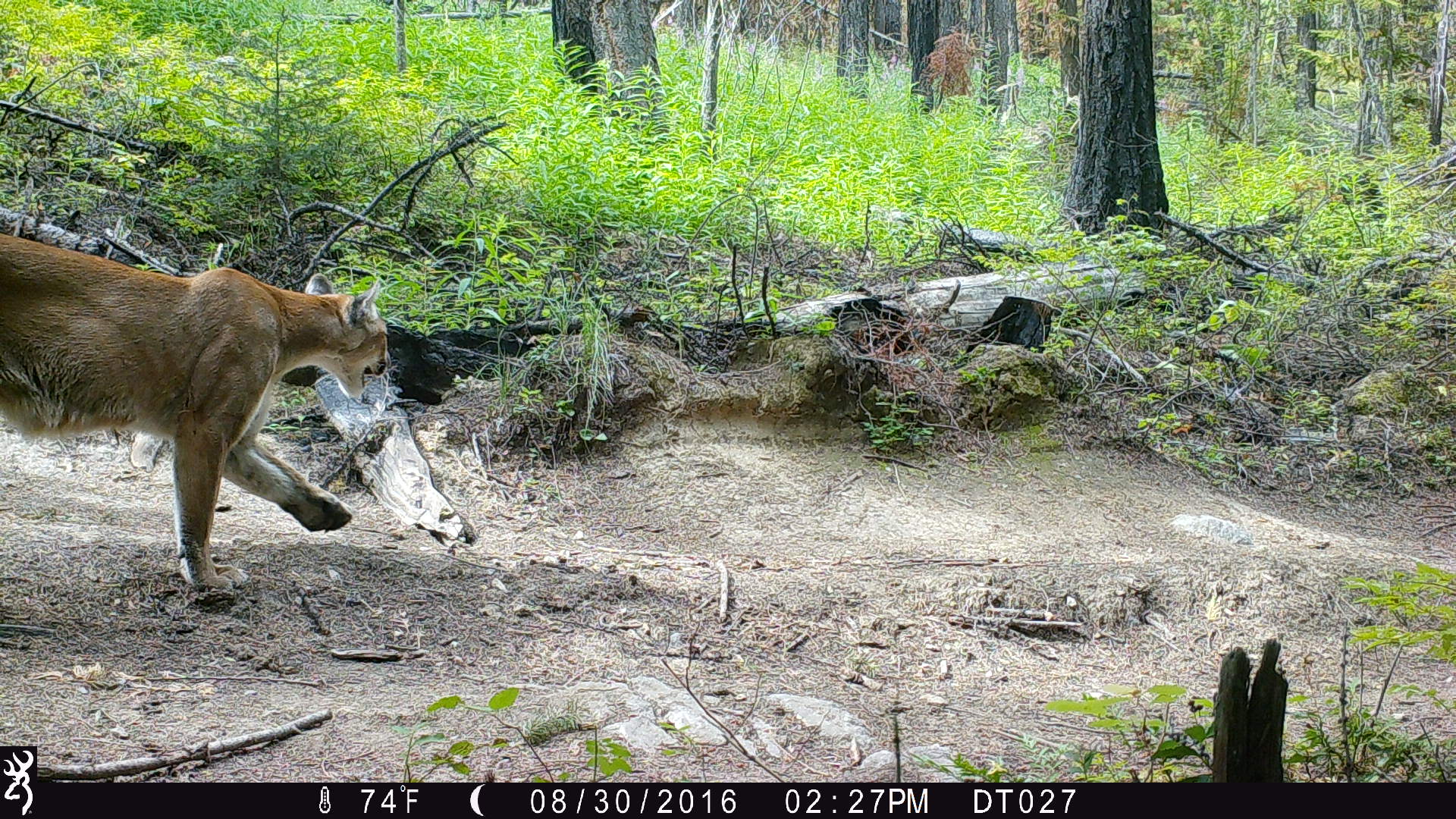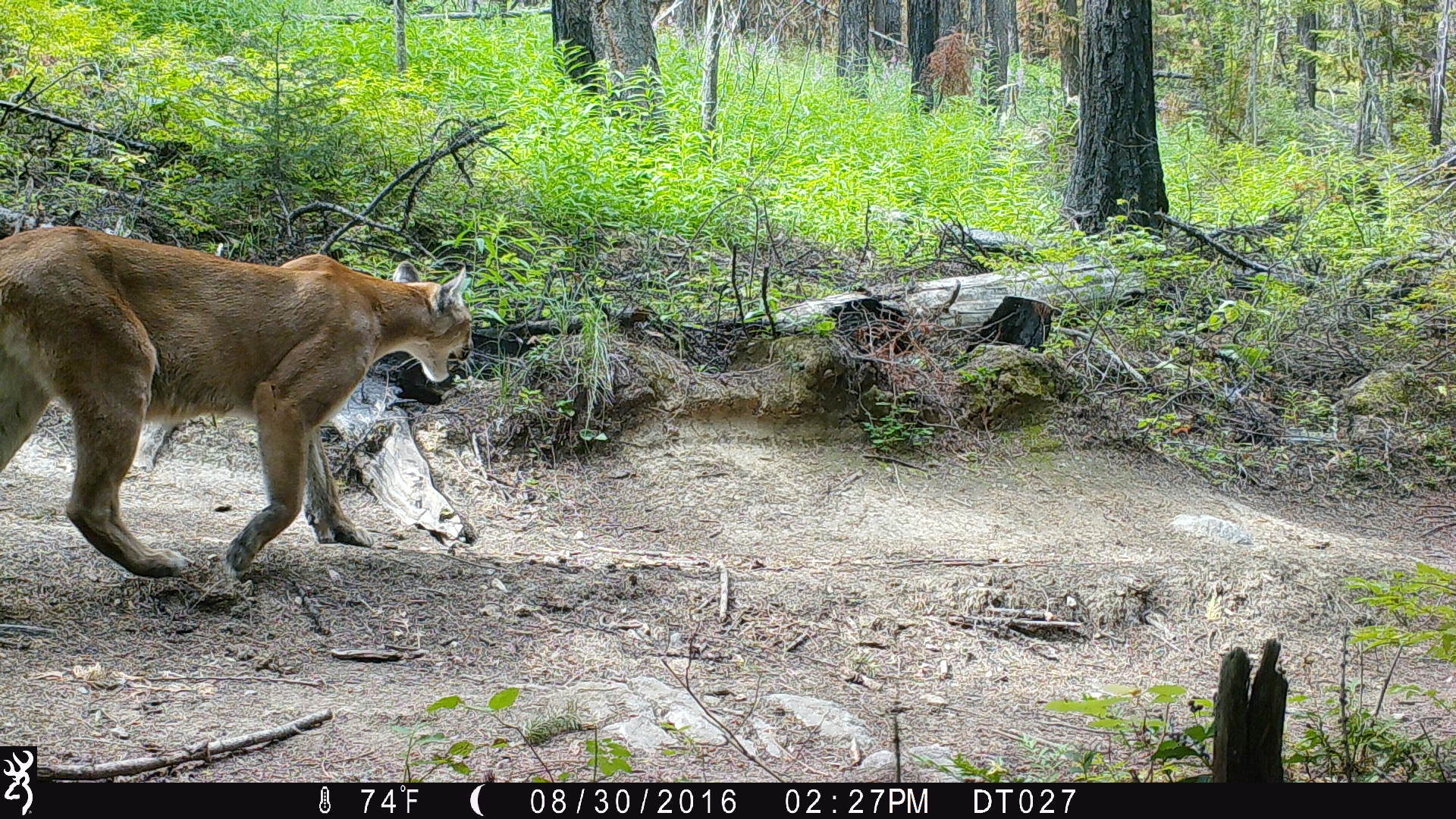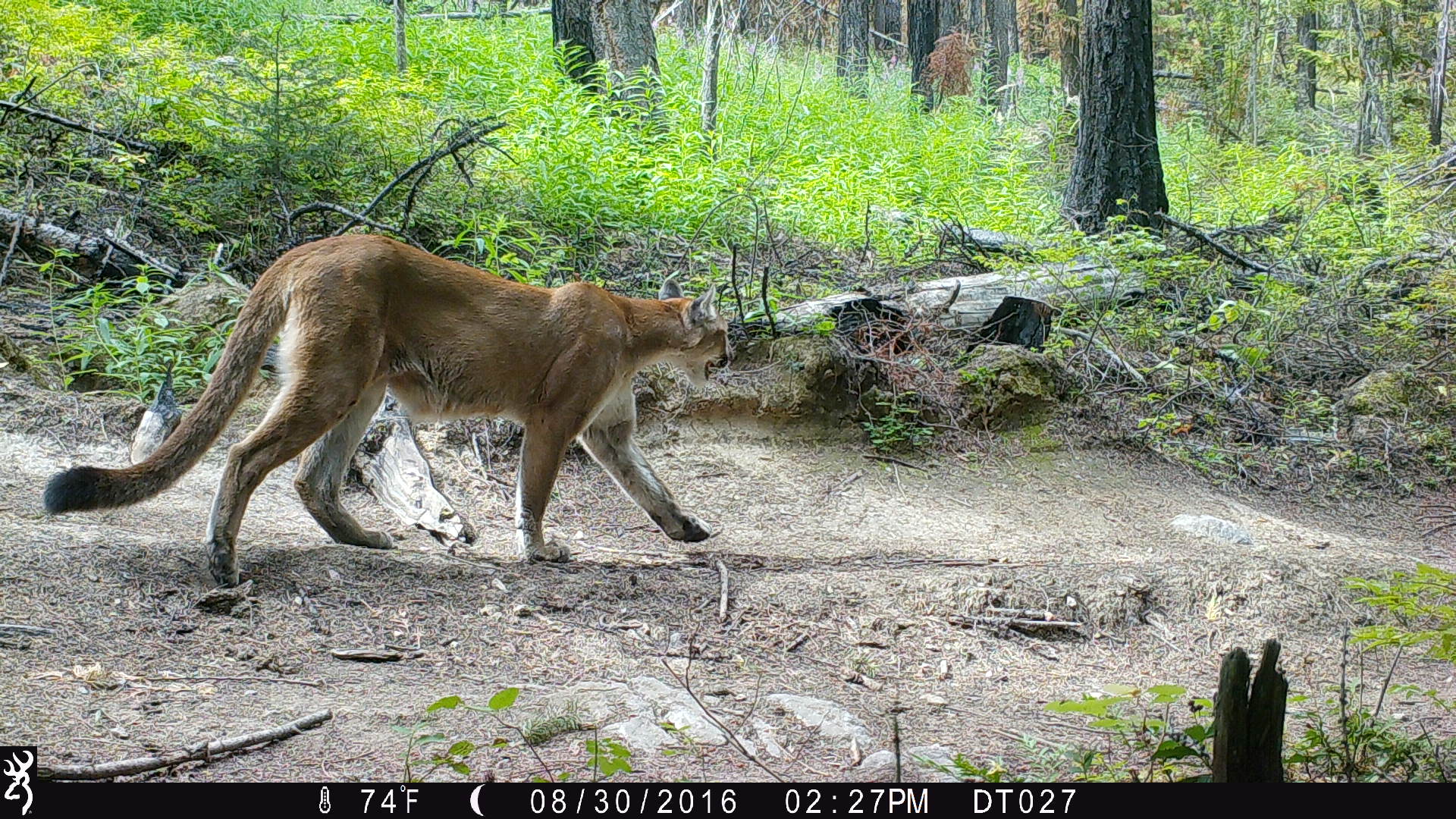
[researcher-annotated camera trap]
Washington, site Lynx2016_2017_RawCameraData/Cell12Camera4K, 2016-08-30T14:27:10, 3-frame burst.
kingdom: Animalia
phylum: Chordata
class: Mammalia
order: Carnivora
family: Felidae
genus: Puma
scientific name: Puma concolor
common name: mountain lion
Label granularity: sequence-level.